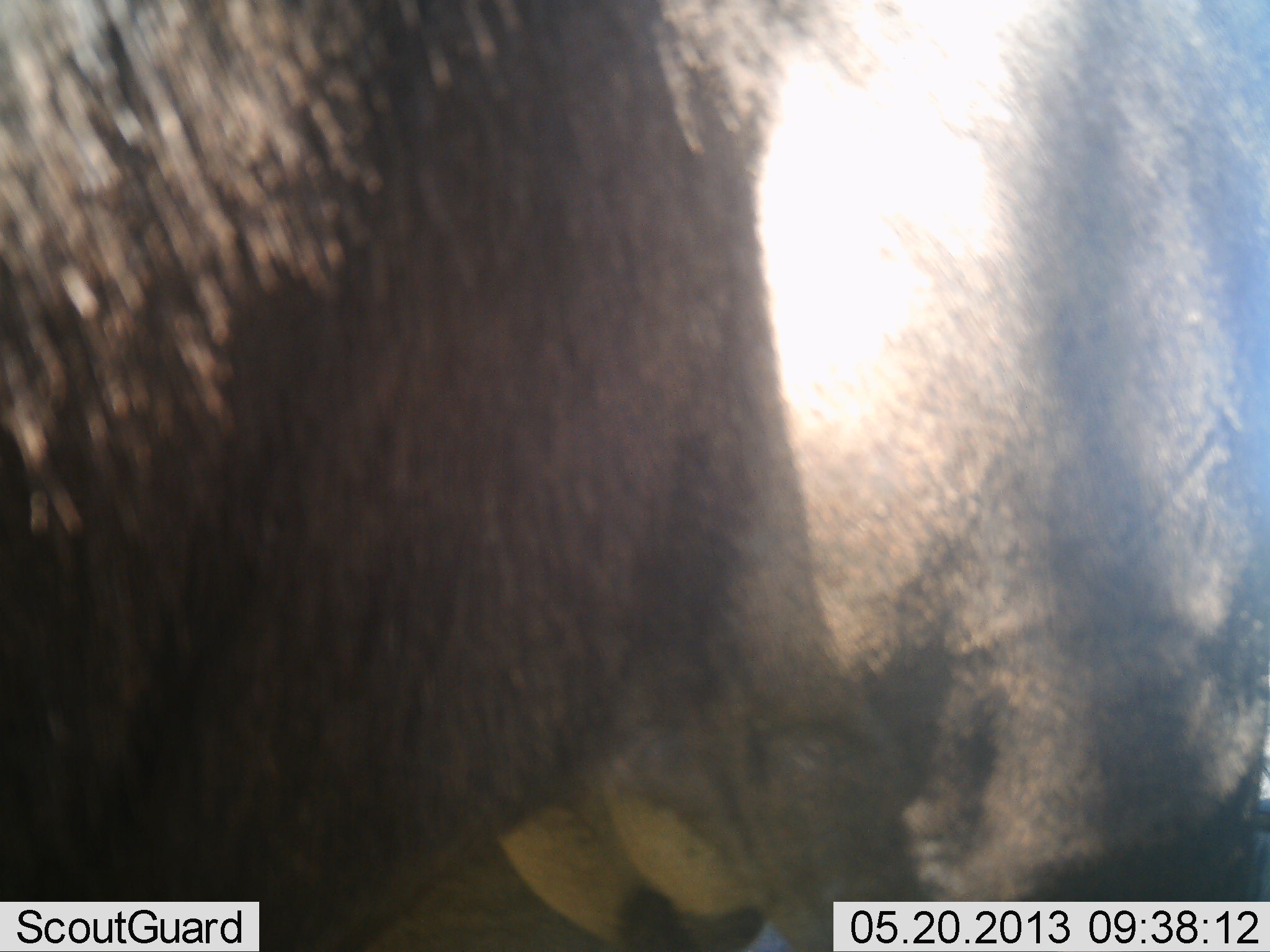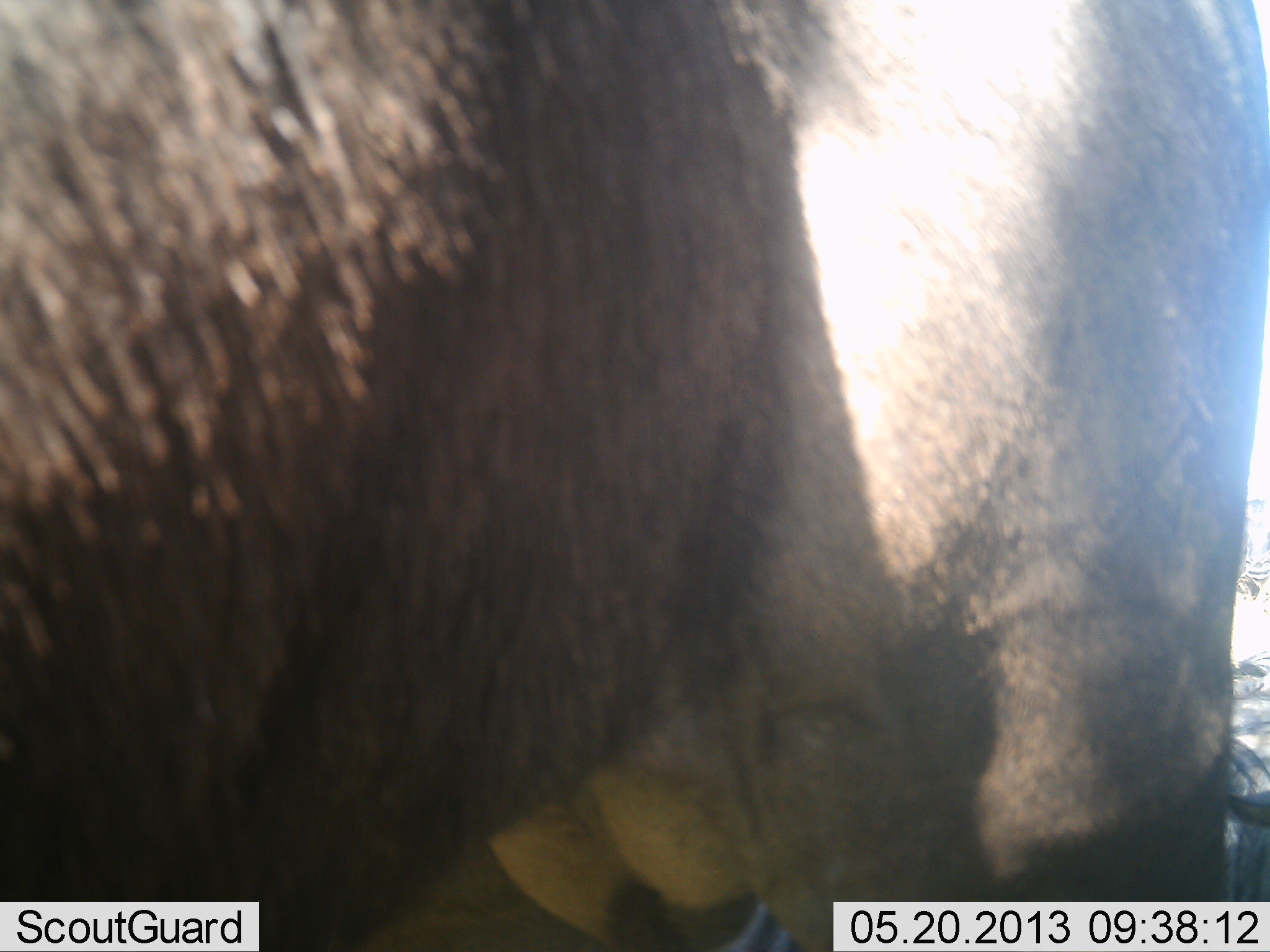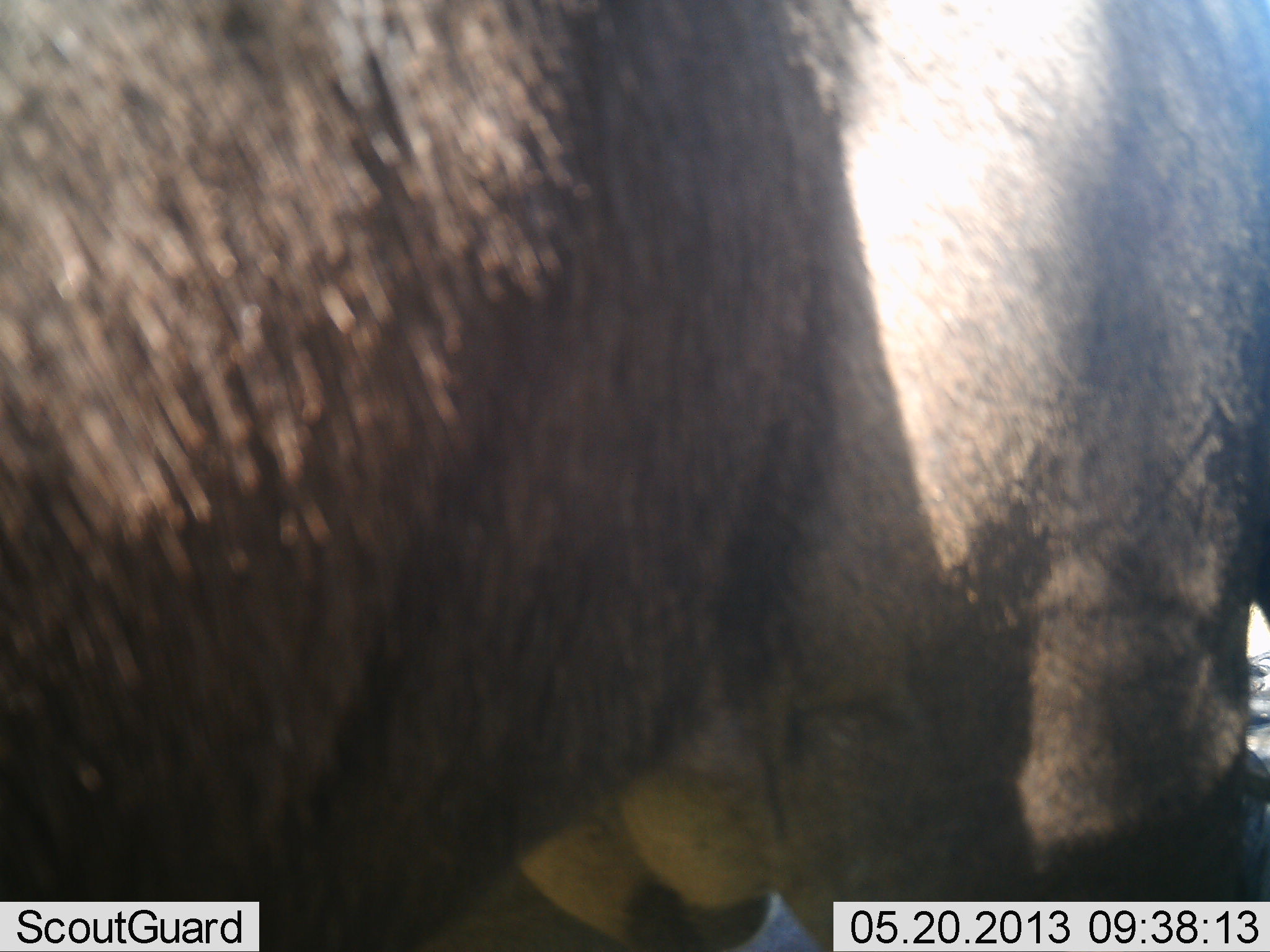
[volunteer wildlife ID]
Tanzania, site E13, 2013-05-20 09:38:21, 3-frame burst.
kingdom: Animalia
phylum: Chordata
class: Mammalia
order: Artiodactyla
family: Bovidae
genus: Connochaetes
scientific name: Connochaetes taurinus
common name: blue wildebeest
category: wildebeest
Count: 1.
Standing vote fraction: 94%.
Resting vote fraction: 25%.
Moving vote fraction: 6%.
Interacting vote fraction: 0%.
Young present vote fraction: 0%.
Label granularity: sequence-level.